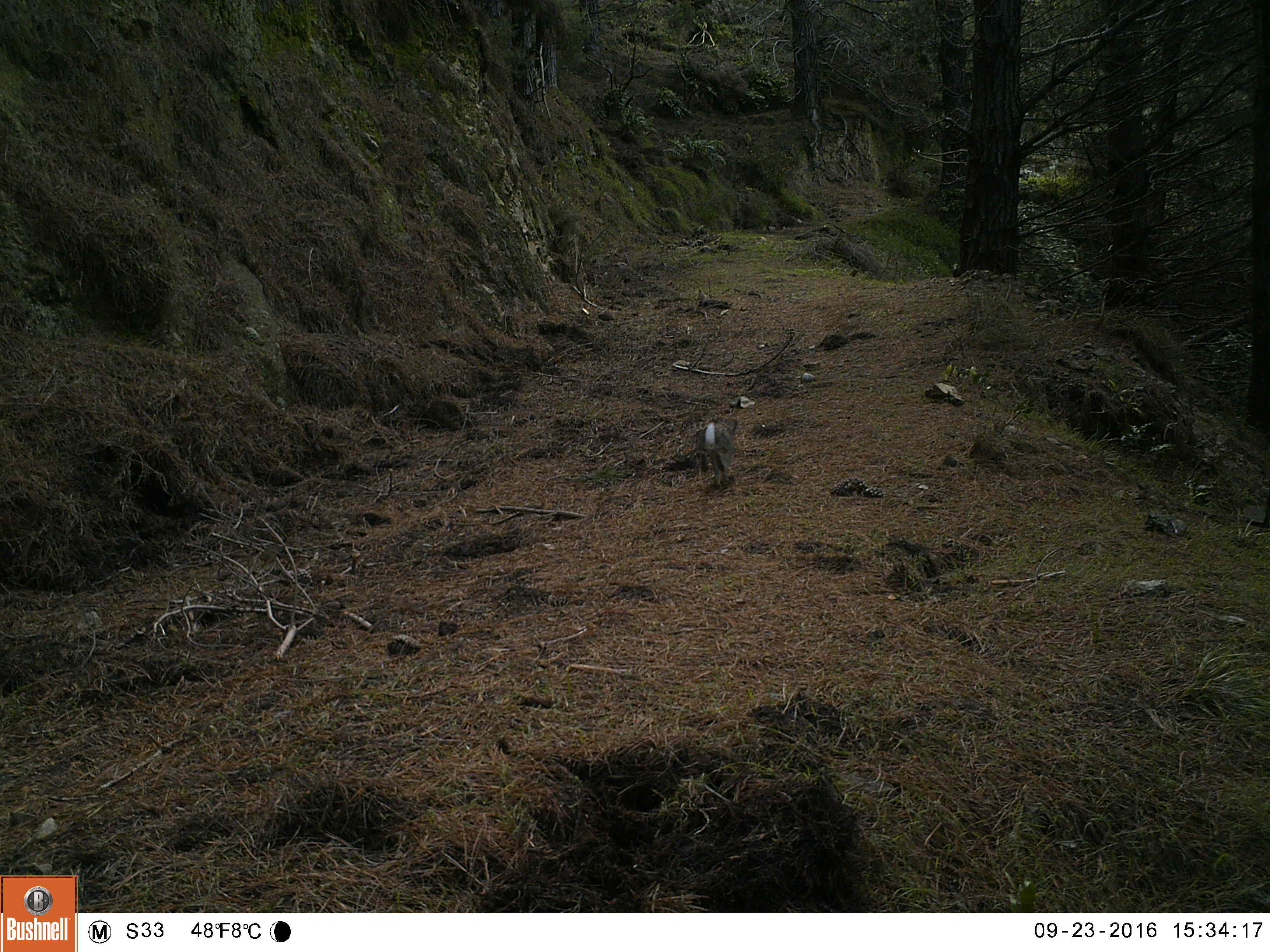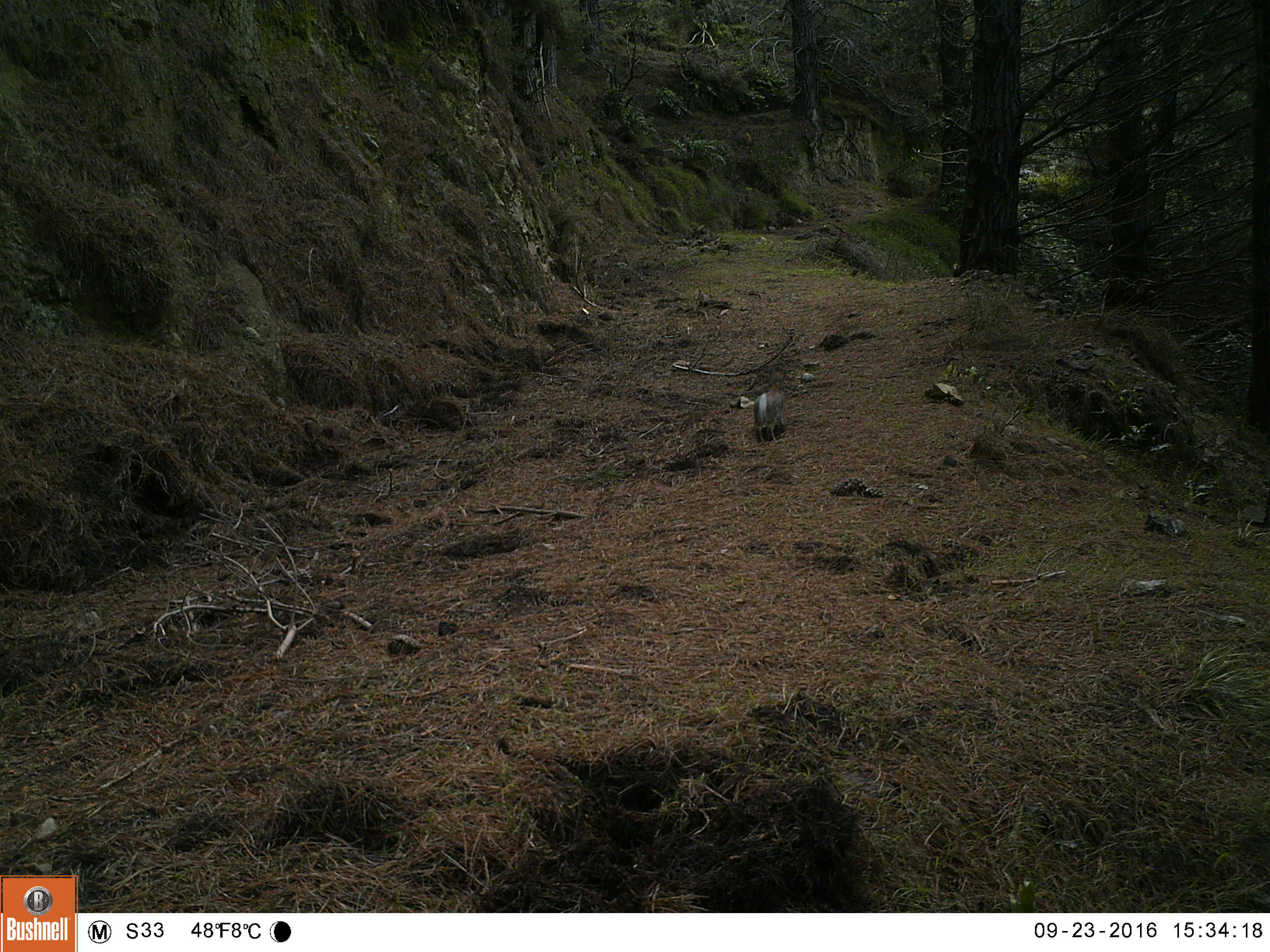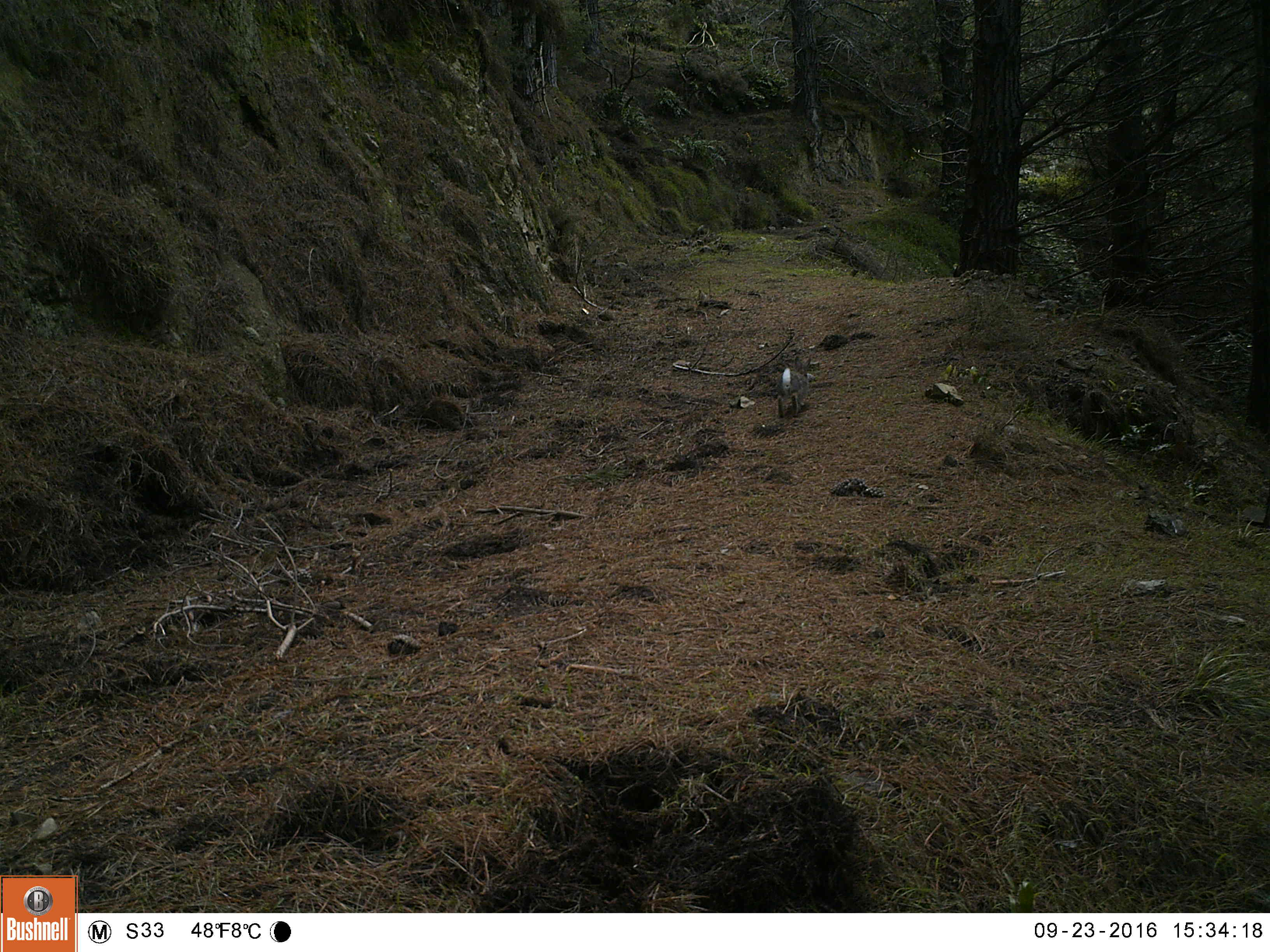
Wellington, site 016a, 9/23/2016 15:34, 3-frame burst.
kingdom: Animalia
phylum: Chordata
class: Mammalia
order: Lagomorpha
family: Leporidae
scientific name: Leporidae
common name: rabbit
Rabbit (Leporidae).